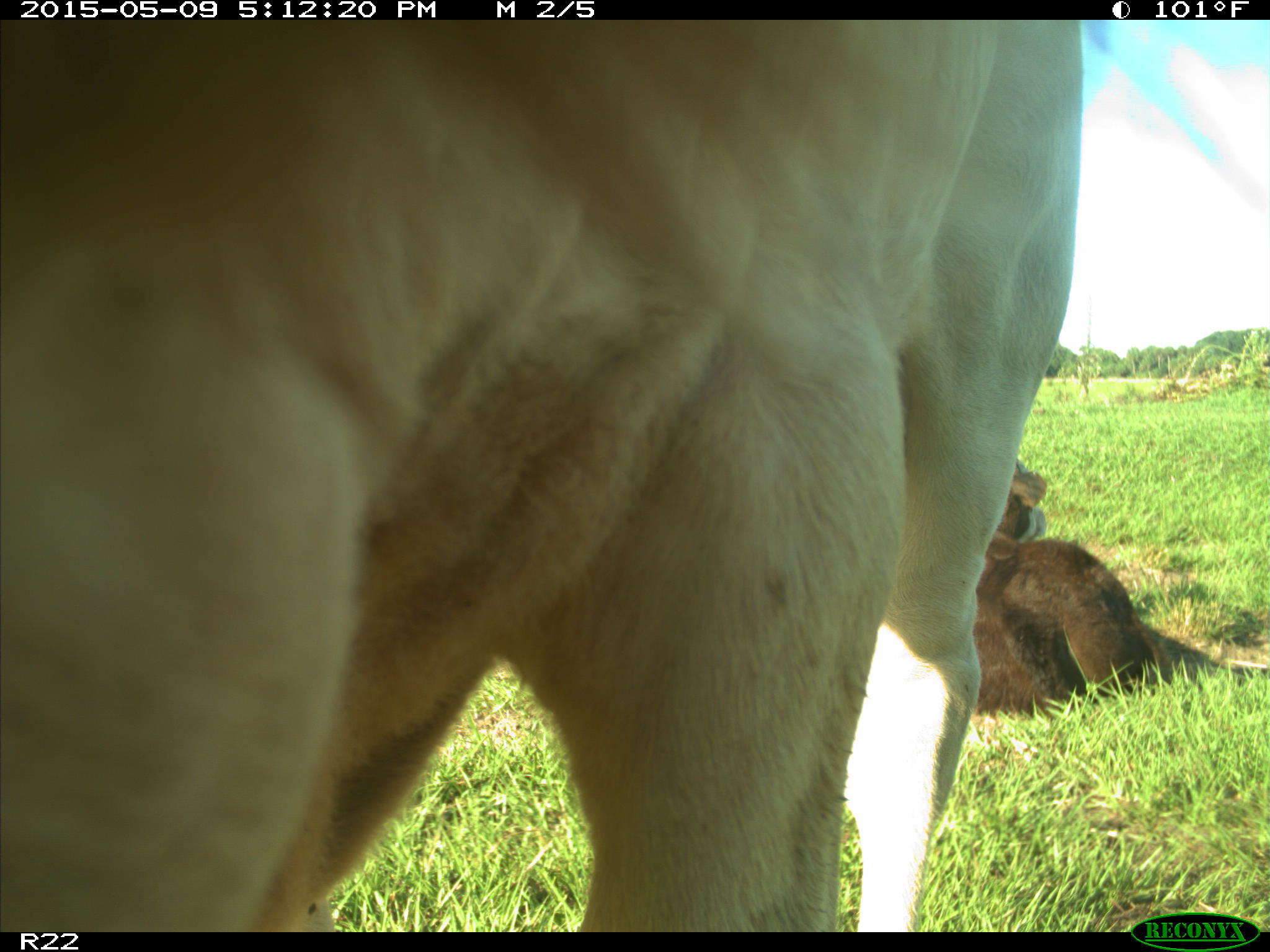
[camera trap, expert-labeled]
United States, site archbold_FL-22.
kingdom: Animalia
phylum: Chordata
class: Mammalia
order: Artiodactyla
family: Bovidae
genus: Bos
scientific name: Bos taurus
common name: domestic cow